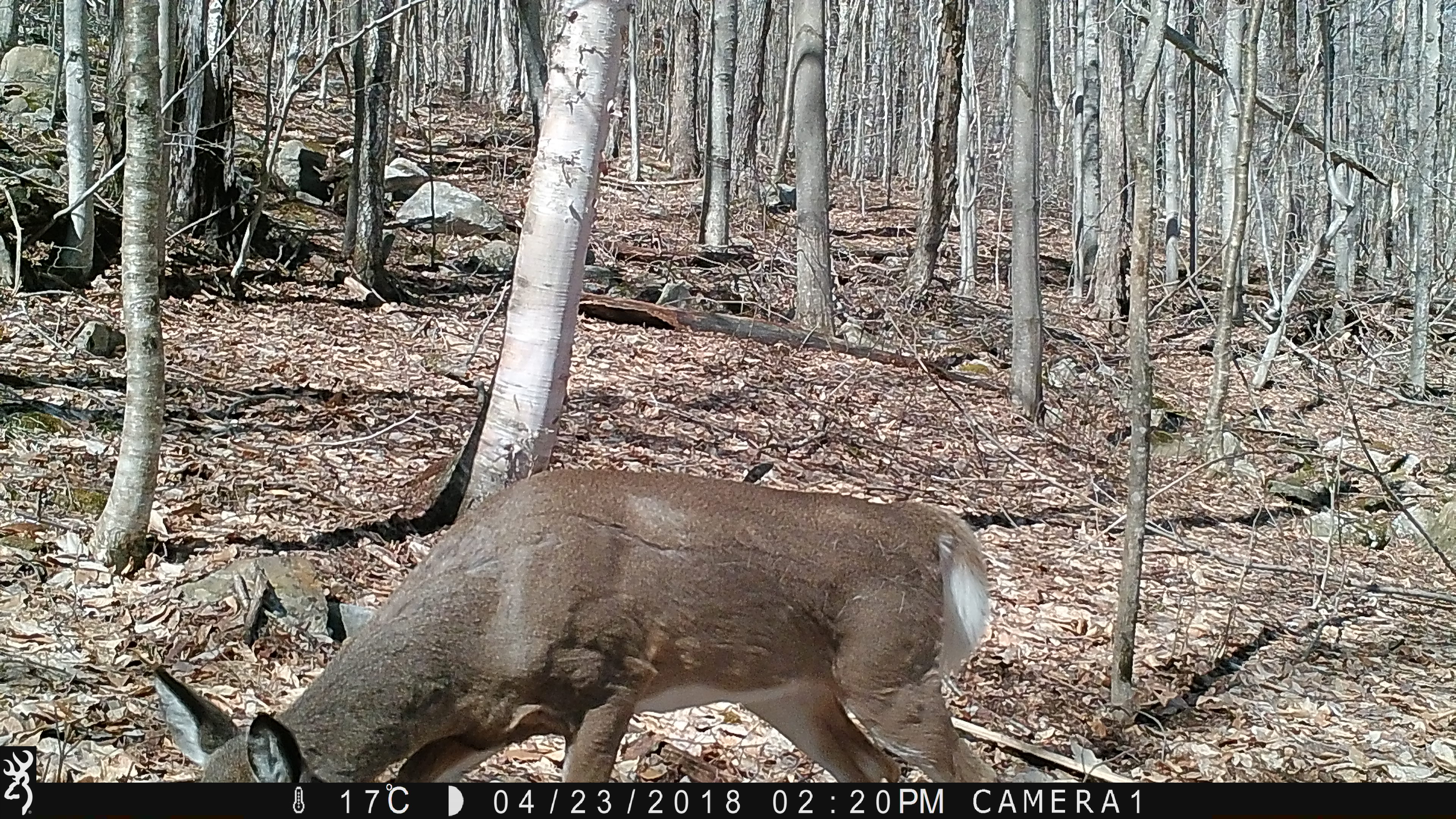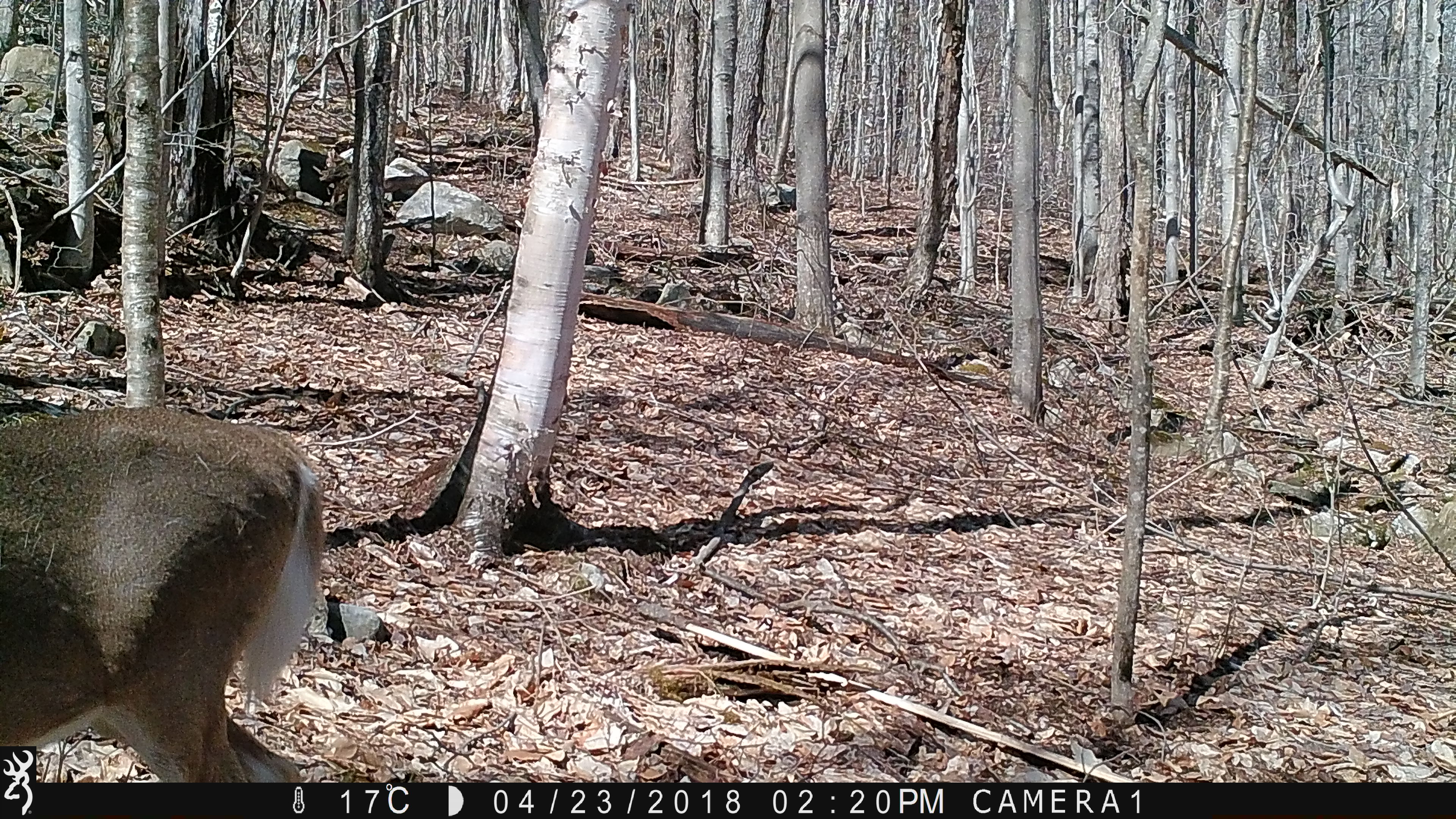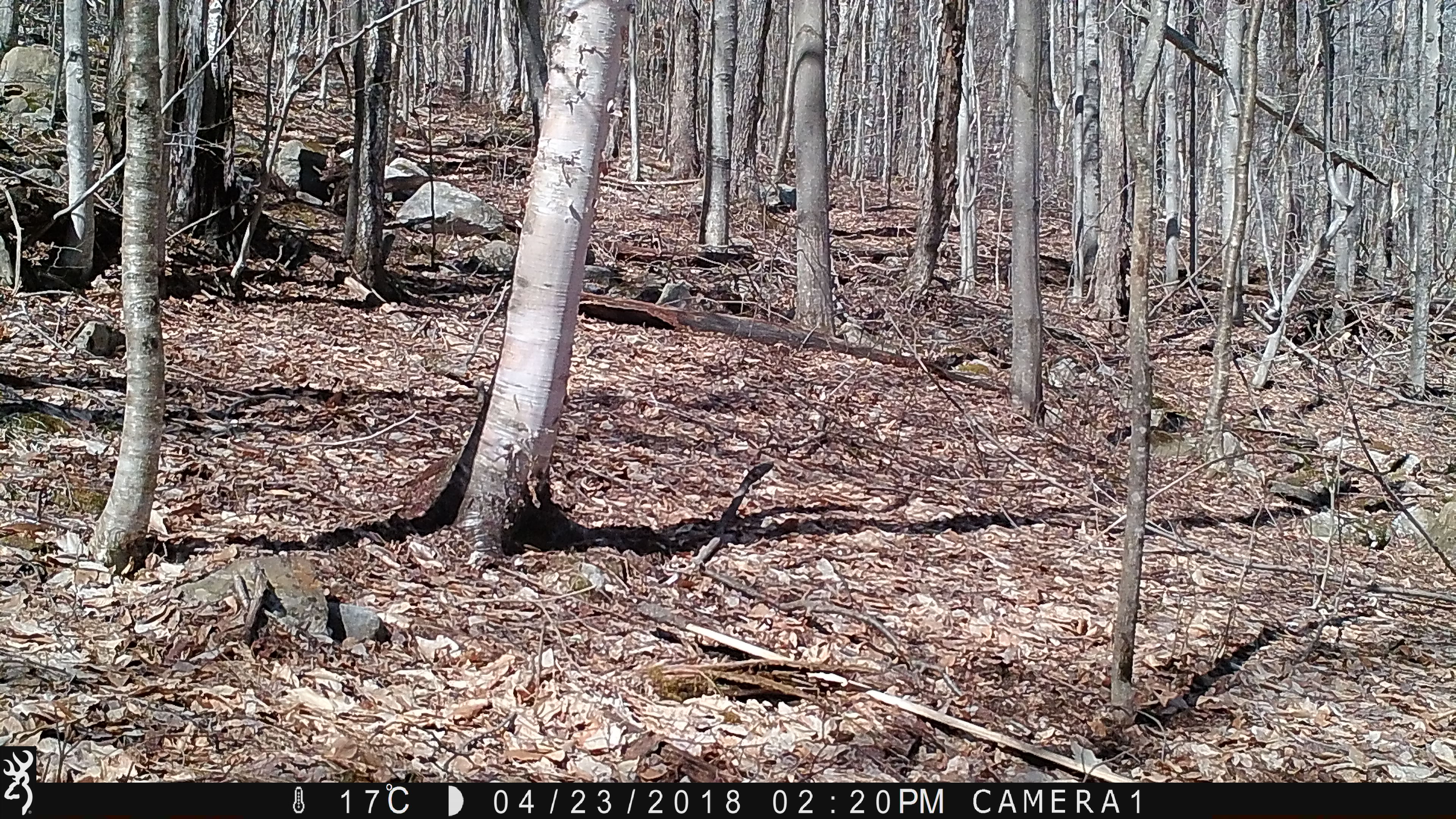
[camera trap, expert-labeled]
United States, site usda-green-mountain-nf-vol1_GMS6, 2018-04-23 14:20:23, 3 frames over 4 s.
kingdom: Animalia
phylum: Chordata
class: Mammalia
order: Artiodactyla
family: Cervidae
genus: Odocoileus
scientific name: Odocoileus virginianus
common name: white-tailed deer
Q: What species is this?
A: White-tailed deer (Odocoileus virginianus).